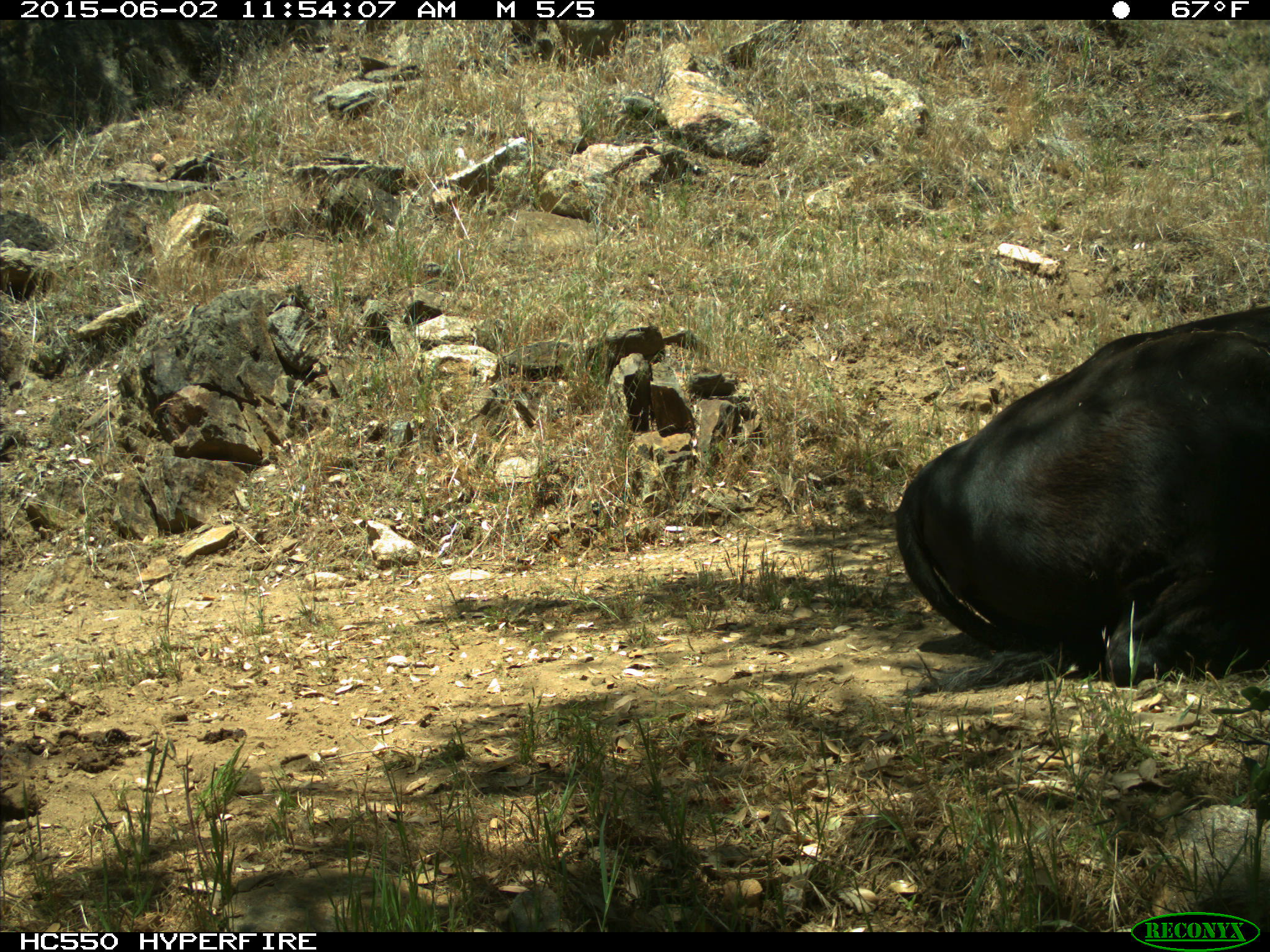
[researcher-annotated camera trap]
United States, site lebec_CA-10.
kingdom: Animalia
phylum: Chordata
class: Mammalia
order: Artiodactyla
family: Bovidae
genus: Bos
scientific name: Bos taurus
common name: domestic cow